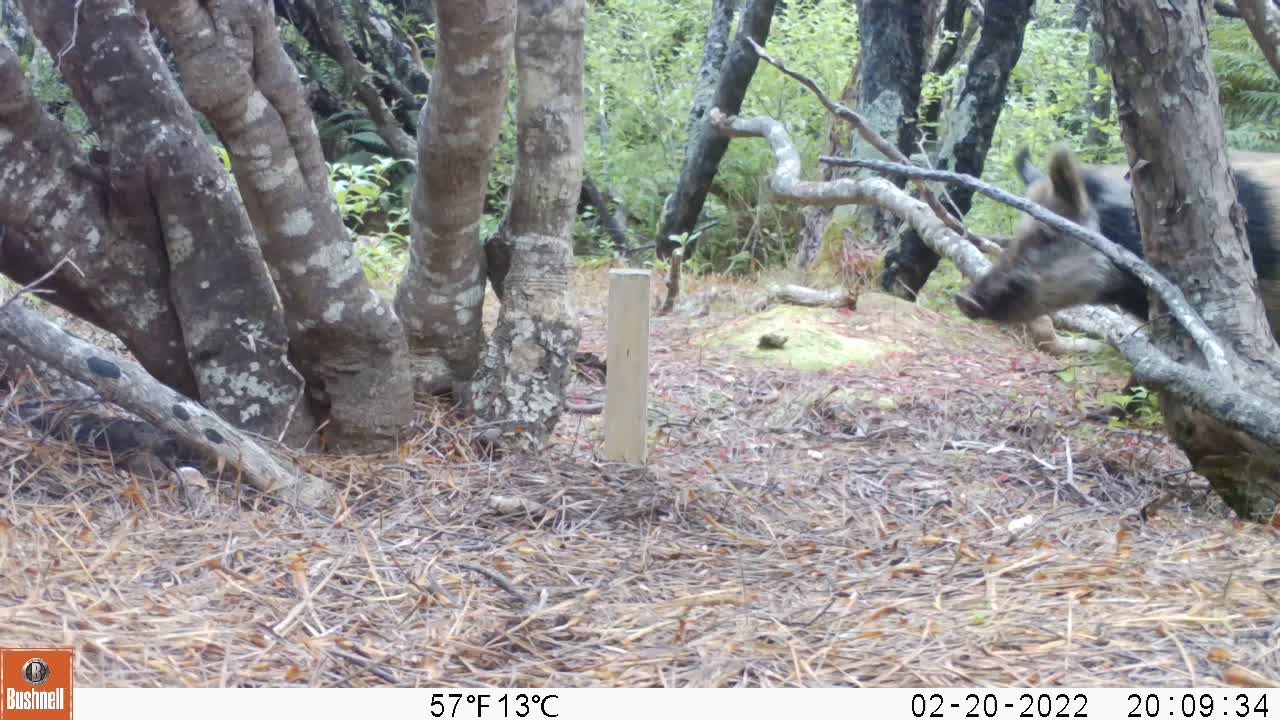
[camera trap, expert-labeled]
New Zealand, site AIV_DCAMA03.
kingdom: Animalia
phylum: Chordata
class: Mammalia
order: Artiodactyla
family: Suidae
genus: Sus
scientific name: Sus scrofa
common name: pig